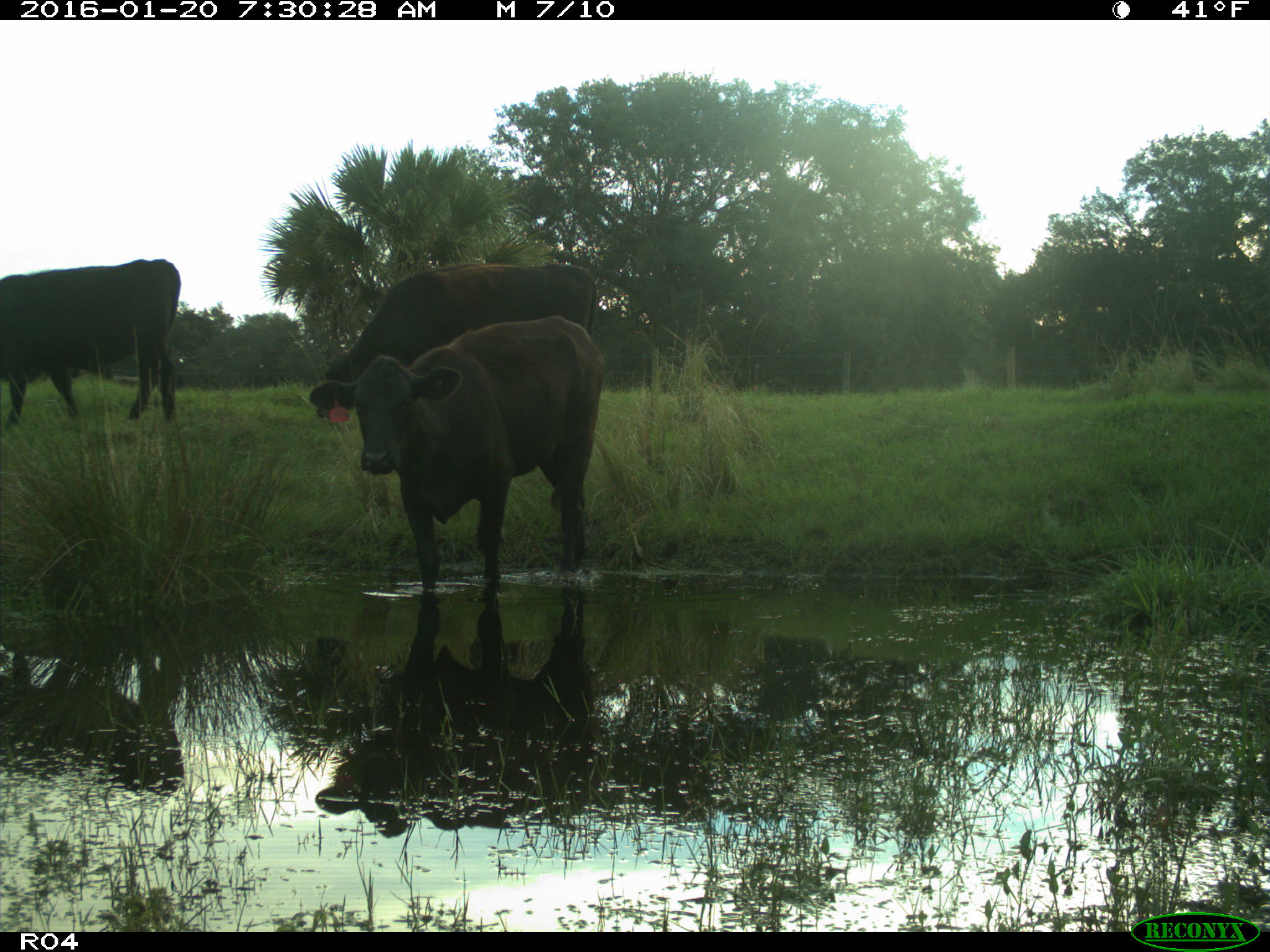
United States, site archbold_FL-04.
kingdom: Animalia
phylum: Chordata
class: Mammalia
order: Artiodactyla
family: Bovidae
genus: Bos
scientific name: Bos taurus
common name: domestic cow